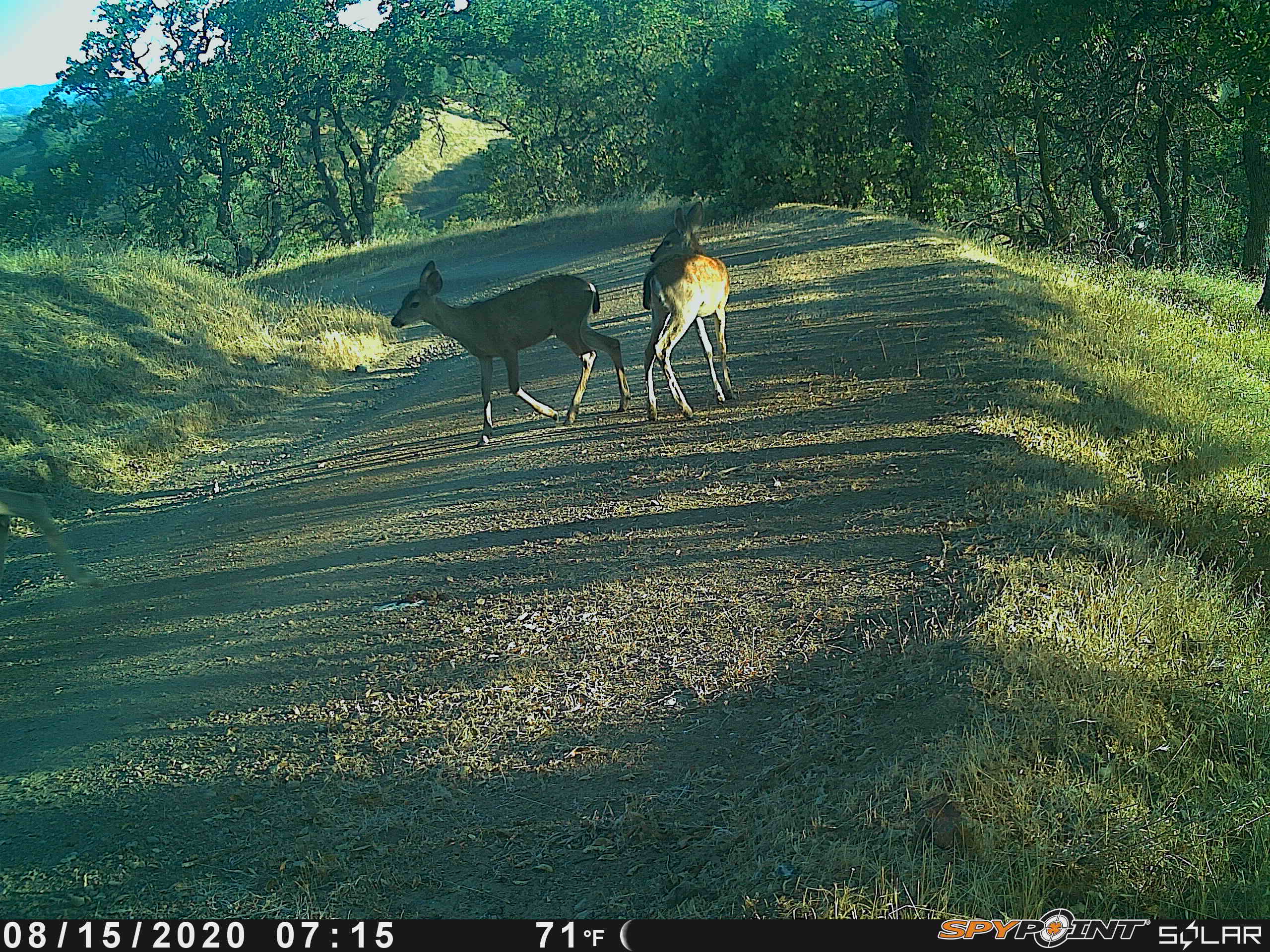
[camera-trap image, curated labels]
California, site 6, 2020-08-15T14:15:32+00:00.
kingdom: Animalia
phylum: Chordata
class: Mammalia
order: Artiodactyla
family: Cervidae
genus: Odocoileus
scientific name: Odocoileus hemionus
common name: mule deer